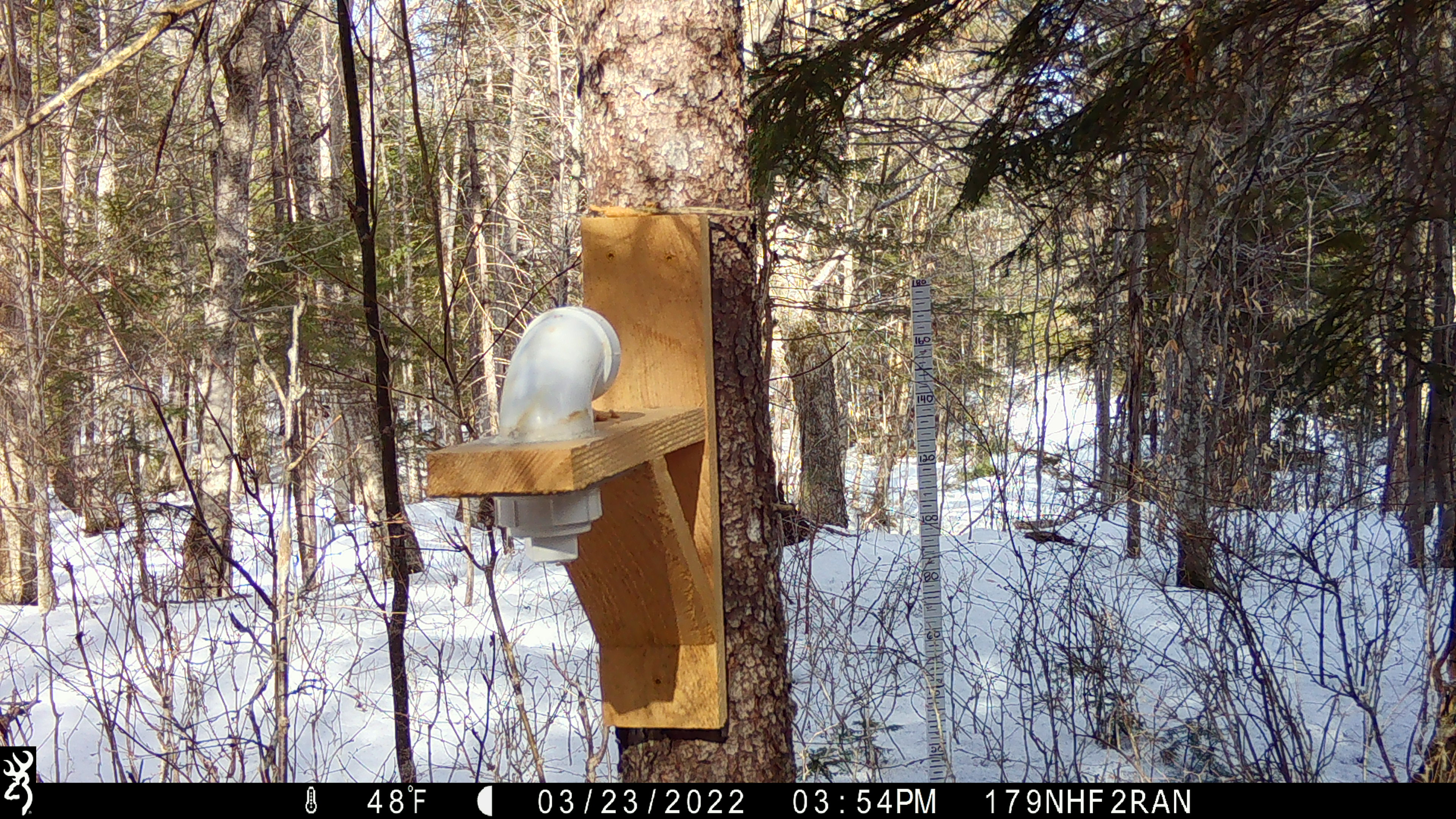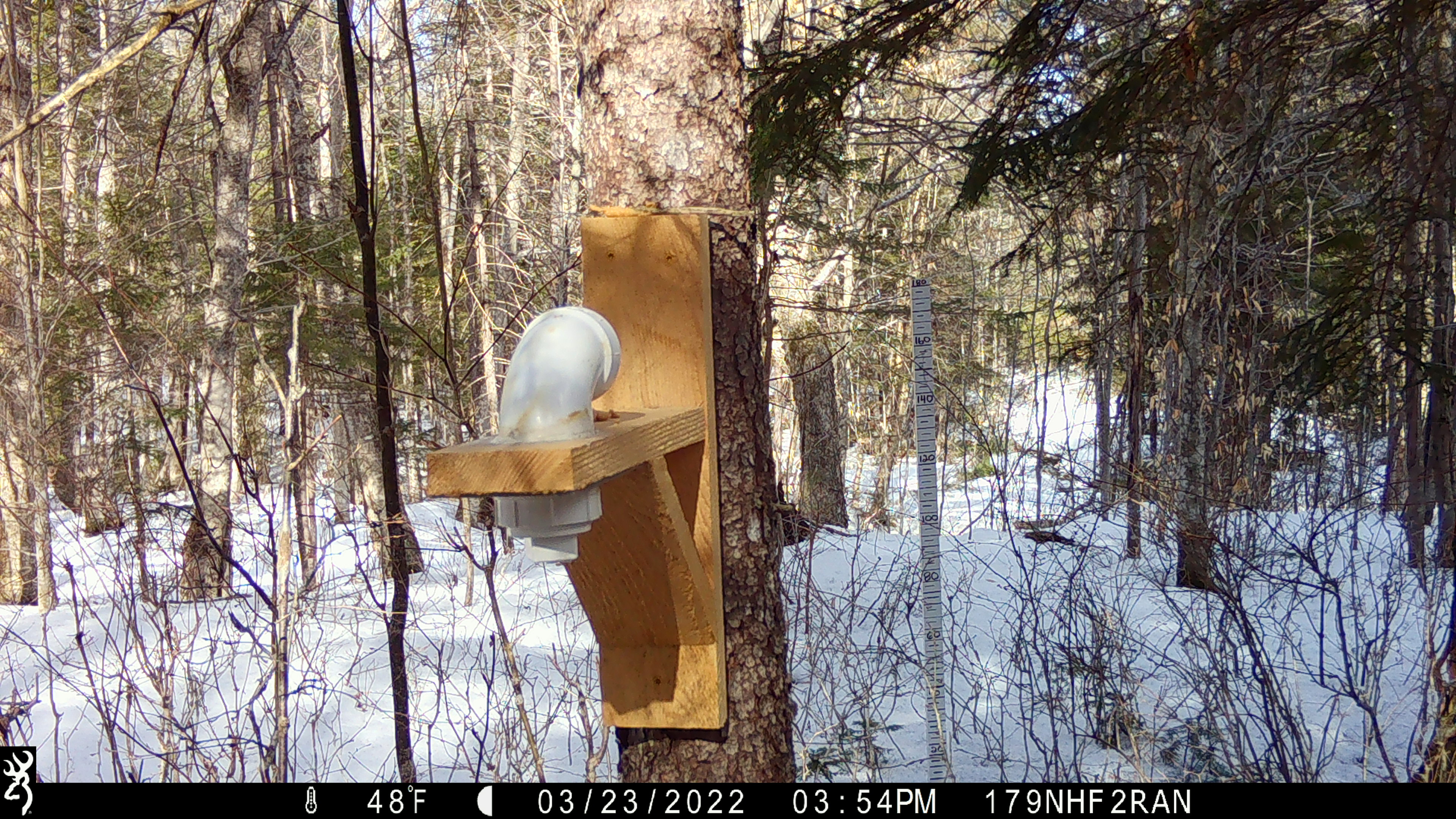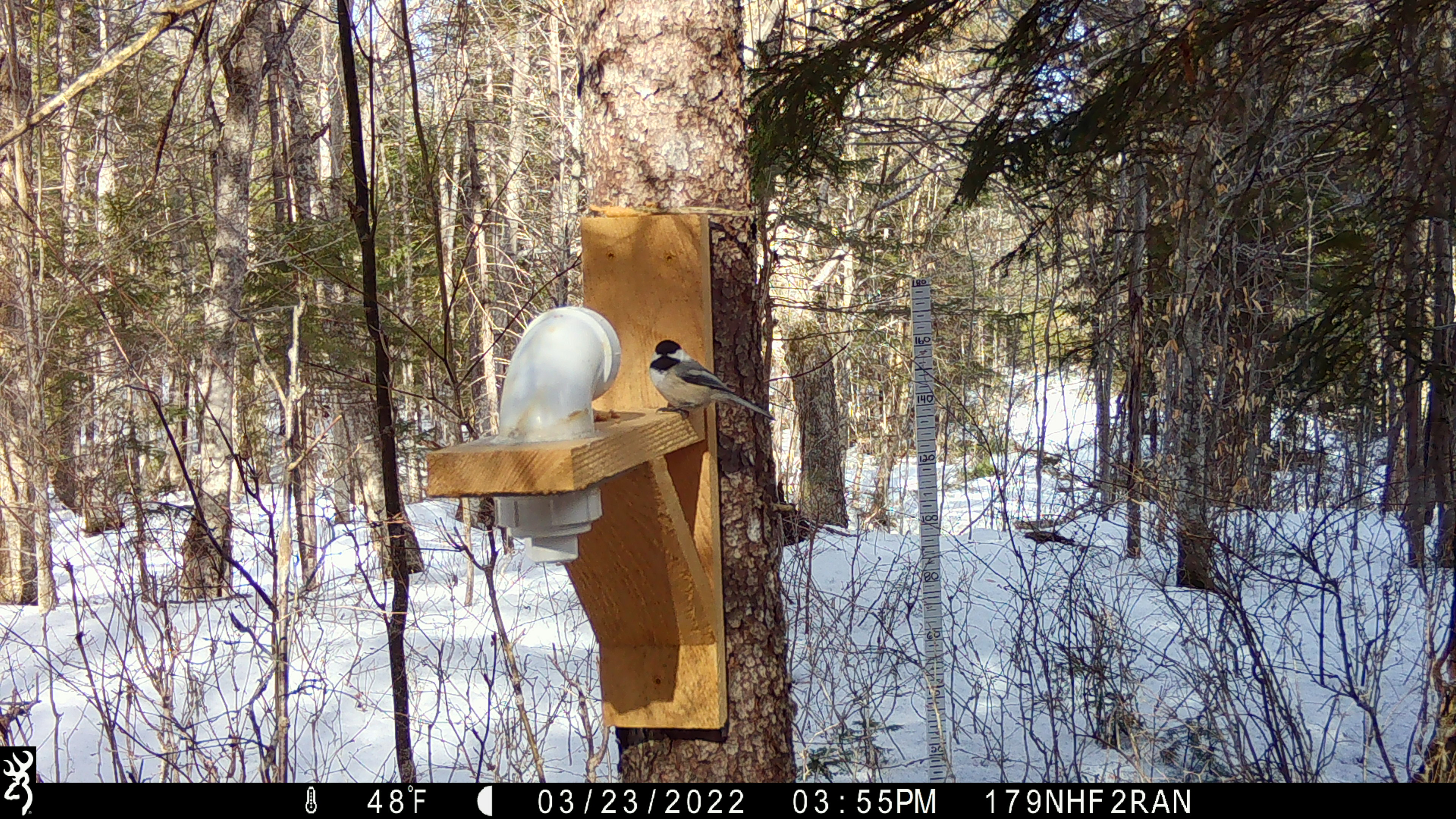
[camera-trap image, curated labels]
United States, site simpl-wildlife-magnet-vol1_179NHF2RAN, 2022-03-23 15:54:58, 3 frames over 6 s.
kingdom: Animalia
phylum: Chordata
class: Aves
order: Passeriformes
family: Paridae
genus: Poecile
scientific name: Poecile atricapillus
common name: black-capped chickadee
Black-capped chickadee (Poecile atricapillus).